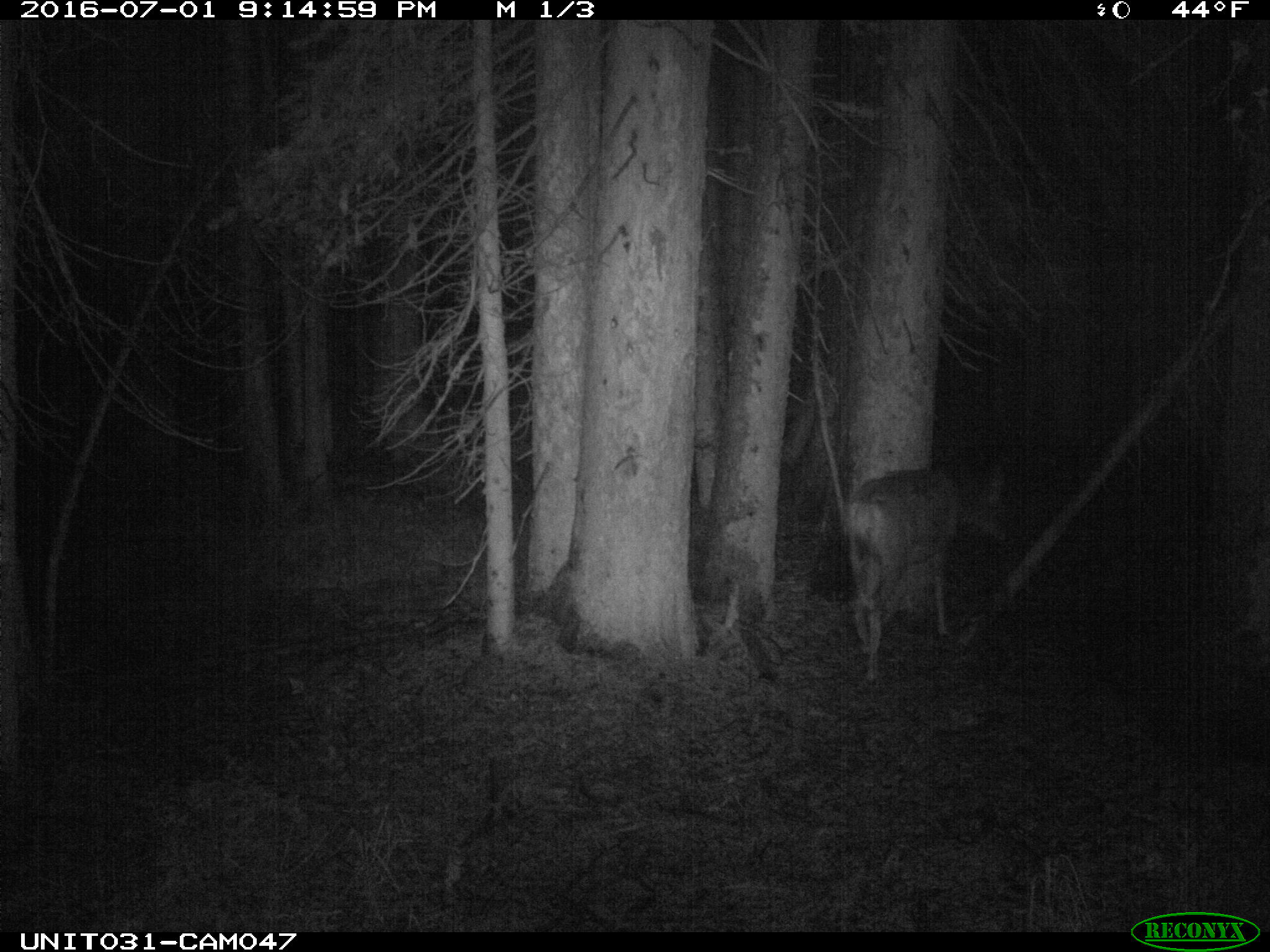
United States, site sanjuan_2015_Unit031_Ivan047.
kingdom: Animalia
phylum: Chordata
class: Mammalia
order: Artiodactyla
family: Cervidae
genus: Odocoileus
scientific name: Odocoileus hemionus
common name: mule deer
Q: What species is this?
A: Odocoileus hemionus (mule deer).